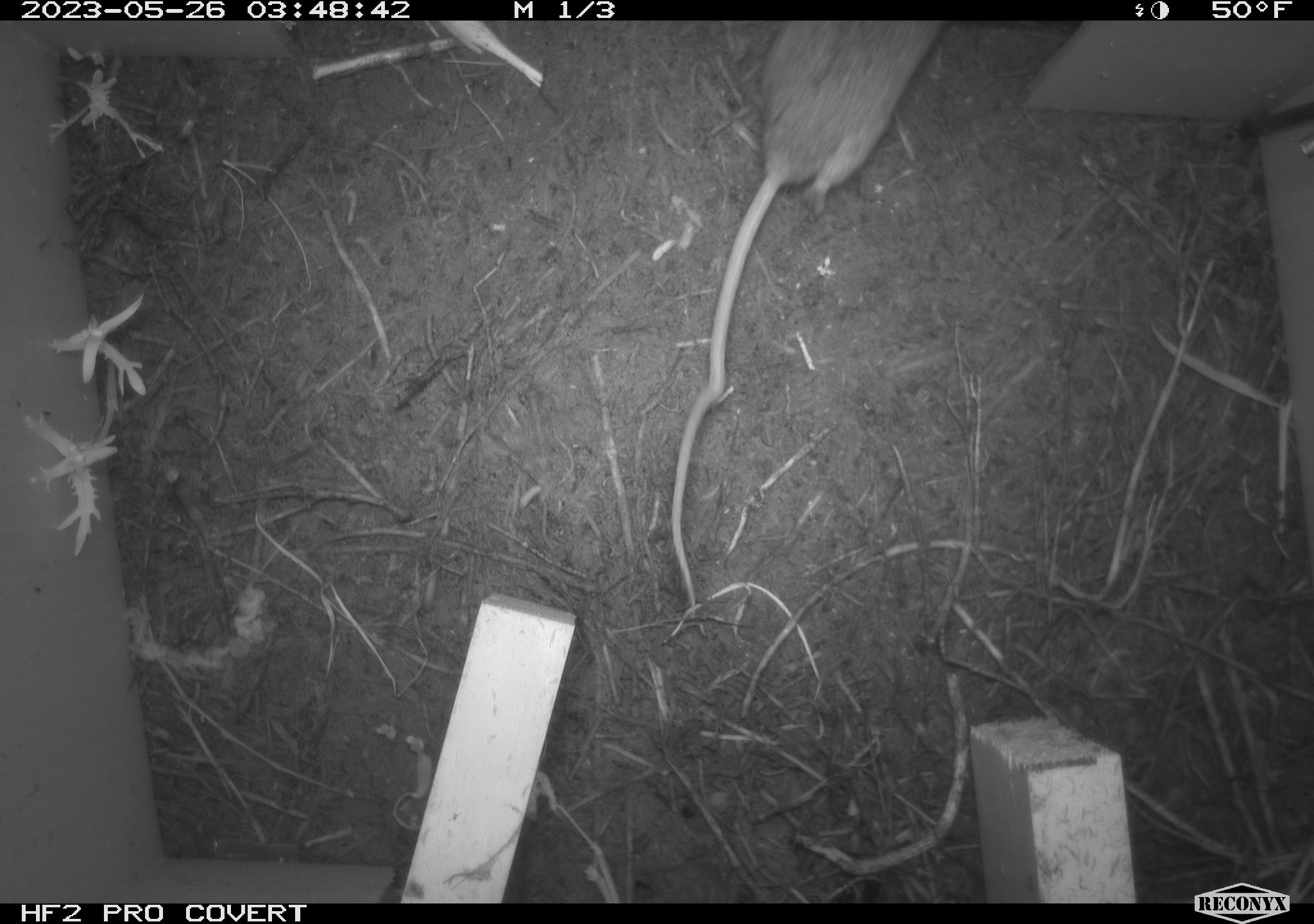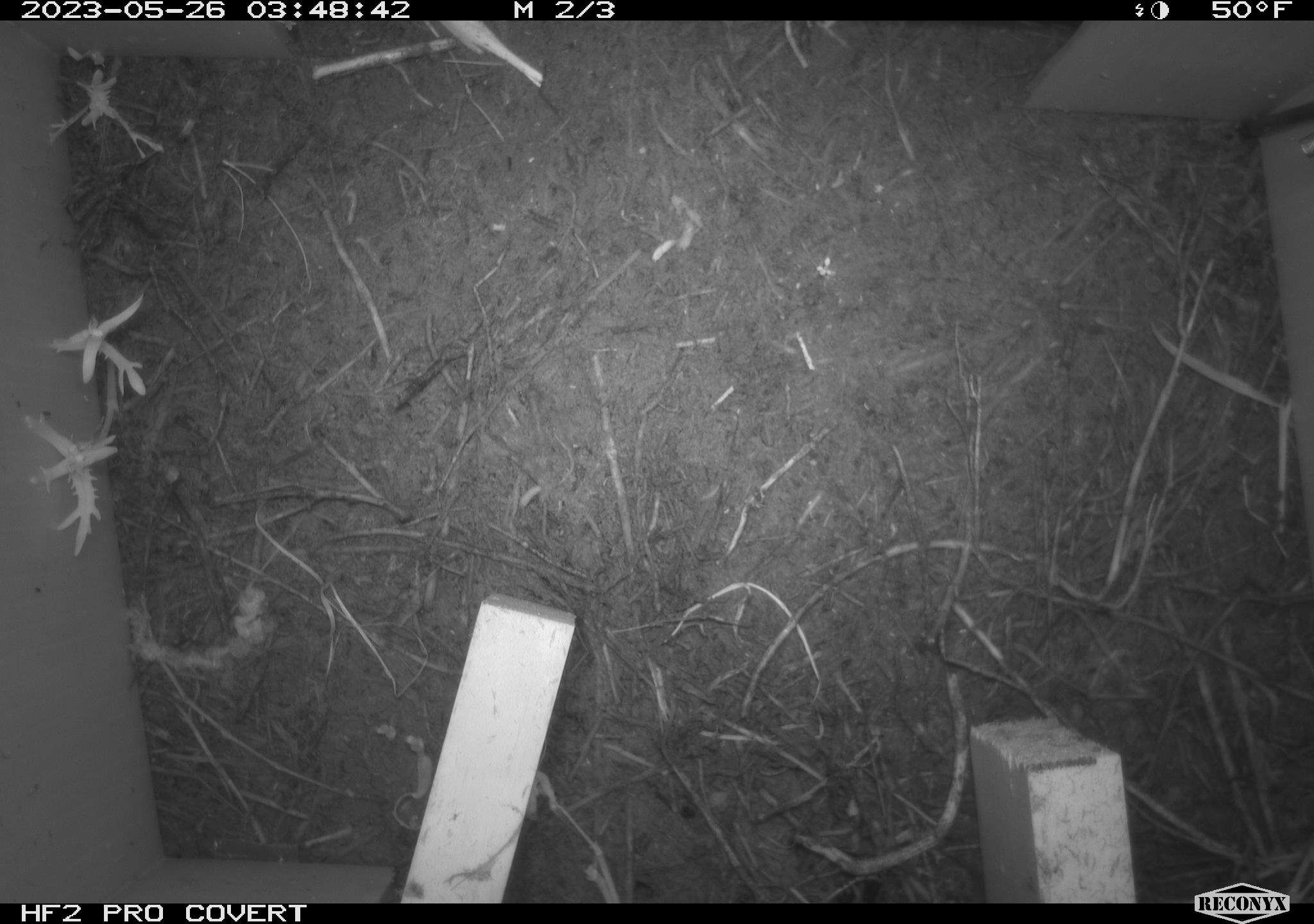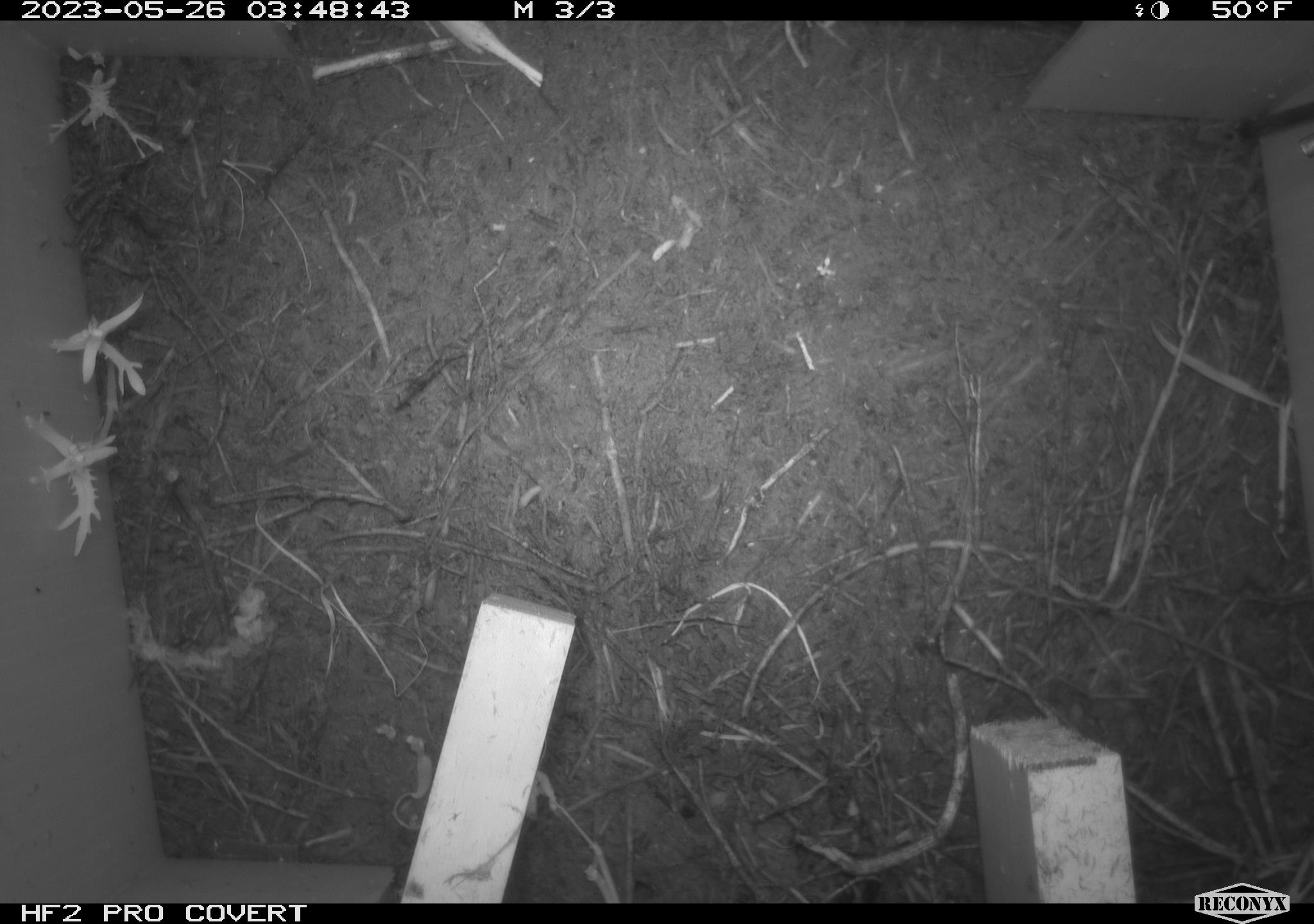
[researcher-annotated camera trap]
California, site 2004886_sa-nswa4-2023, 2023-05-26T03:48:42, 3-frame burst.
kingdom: Animalia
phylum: Chordata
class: Mammalia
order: Rodentia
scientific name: Rodentia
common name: mouse species